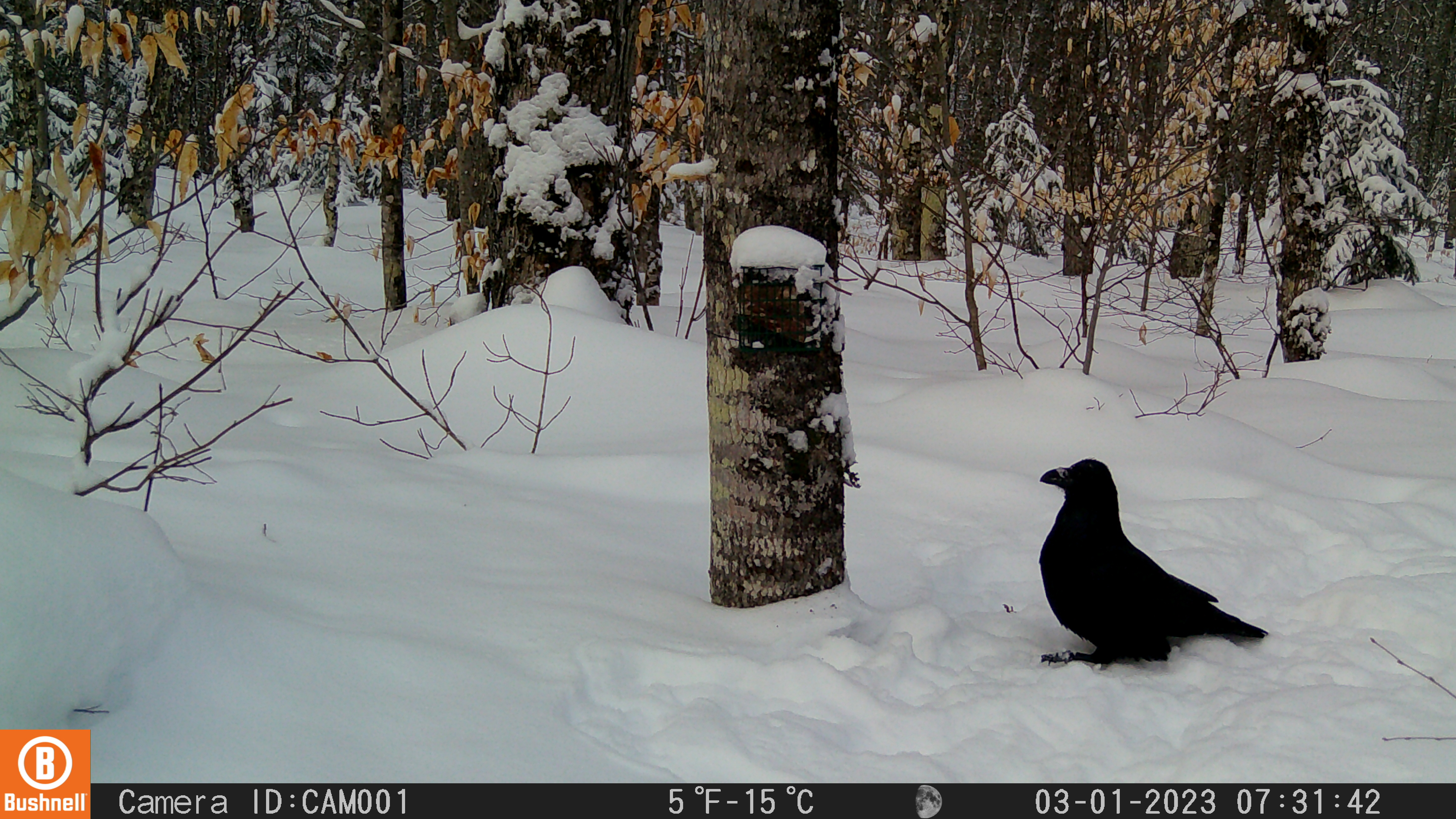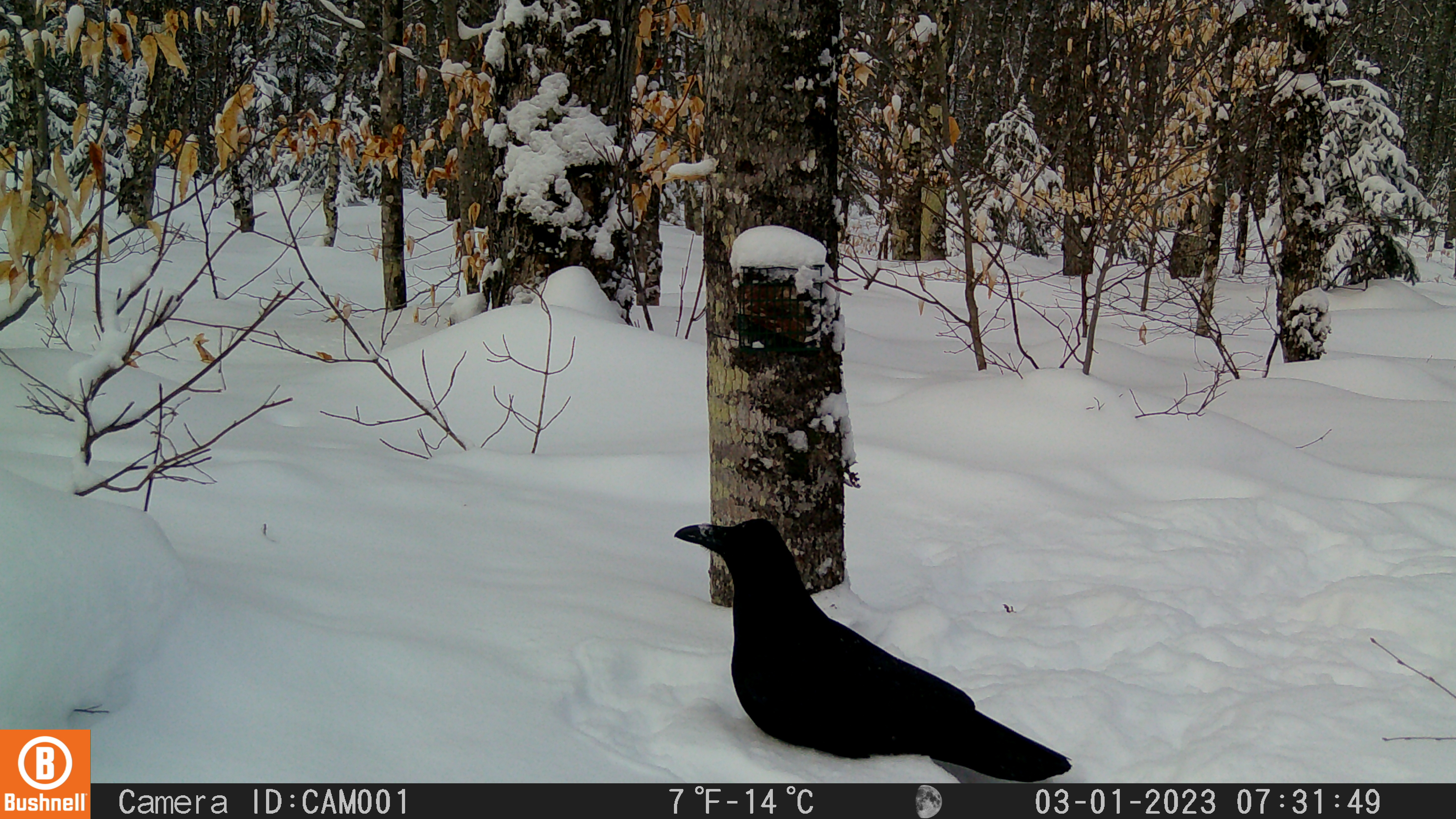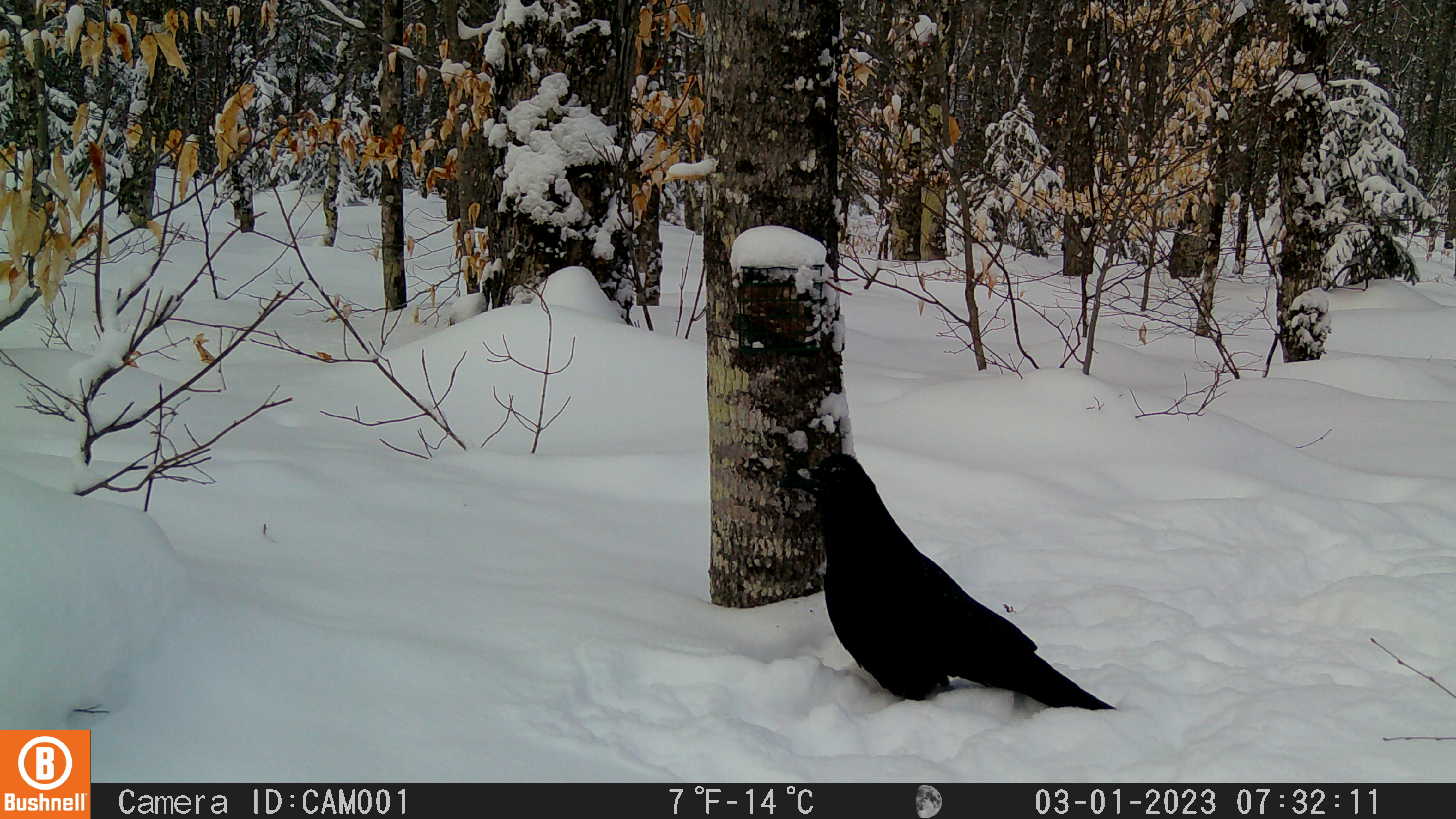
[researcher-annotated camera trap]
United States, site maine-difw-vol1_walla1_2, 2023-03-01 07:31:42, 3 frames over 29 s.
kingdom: Animalia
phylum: Chordata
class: Aves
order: Passeriformes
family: Corvidae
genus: Corvus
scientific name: Corvus corax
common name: common raven